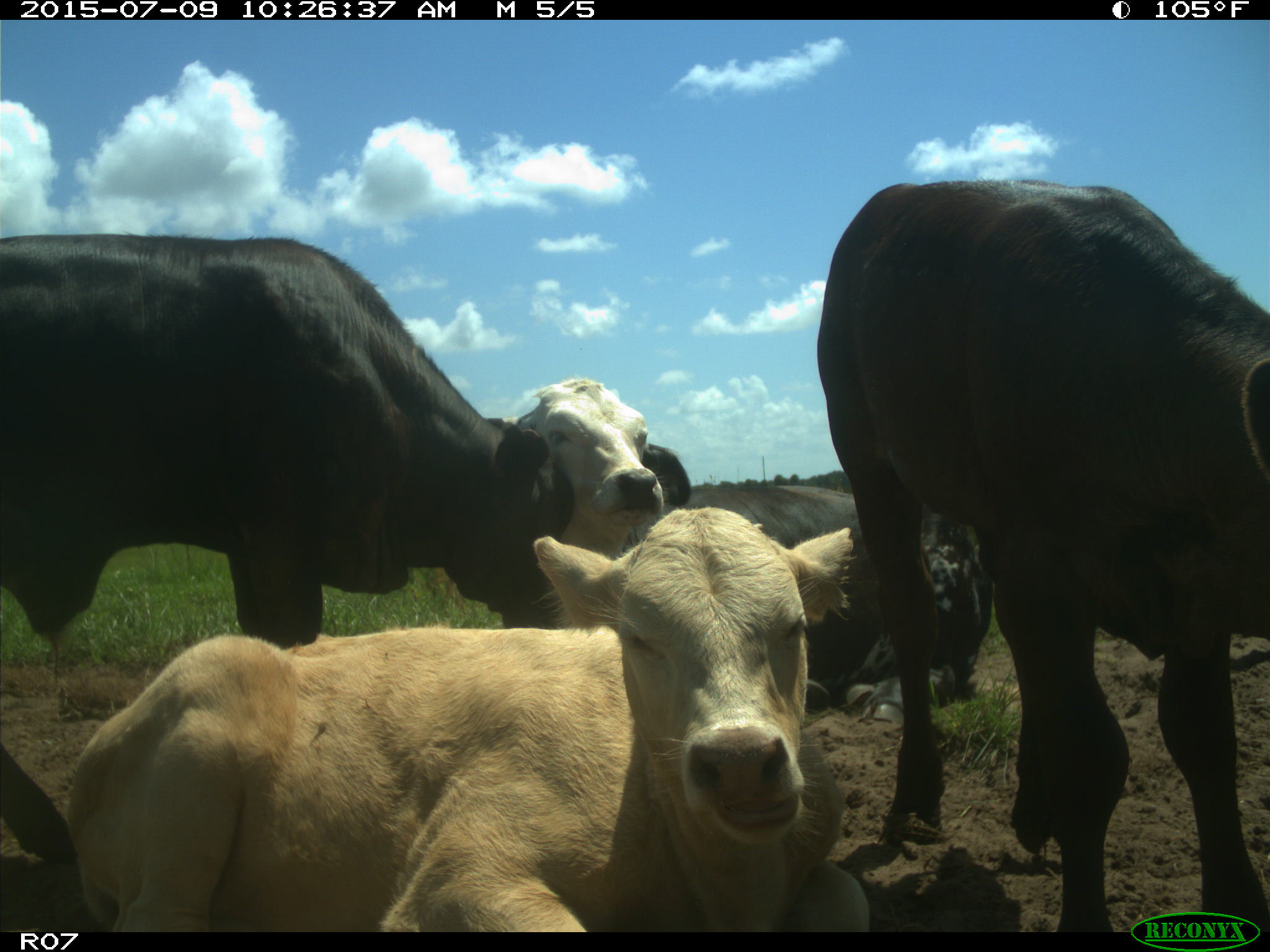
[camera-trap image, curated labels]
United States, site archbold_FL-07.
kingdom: Animalia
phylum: Chordata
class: Mammalia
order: Artiodactyla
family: Bovidae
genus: Bos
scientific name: Bos taurus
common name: domestic cow